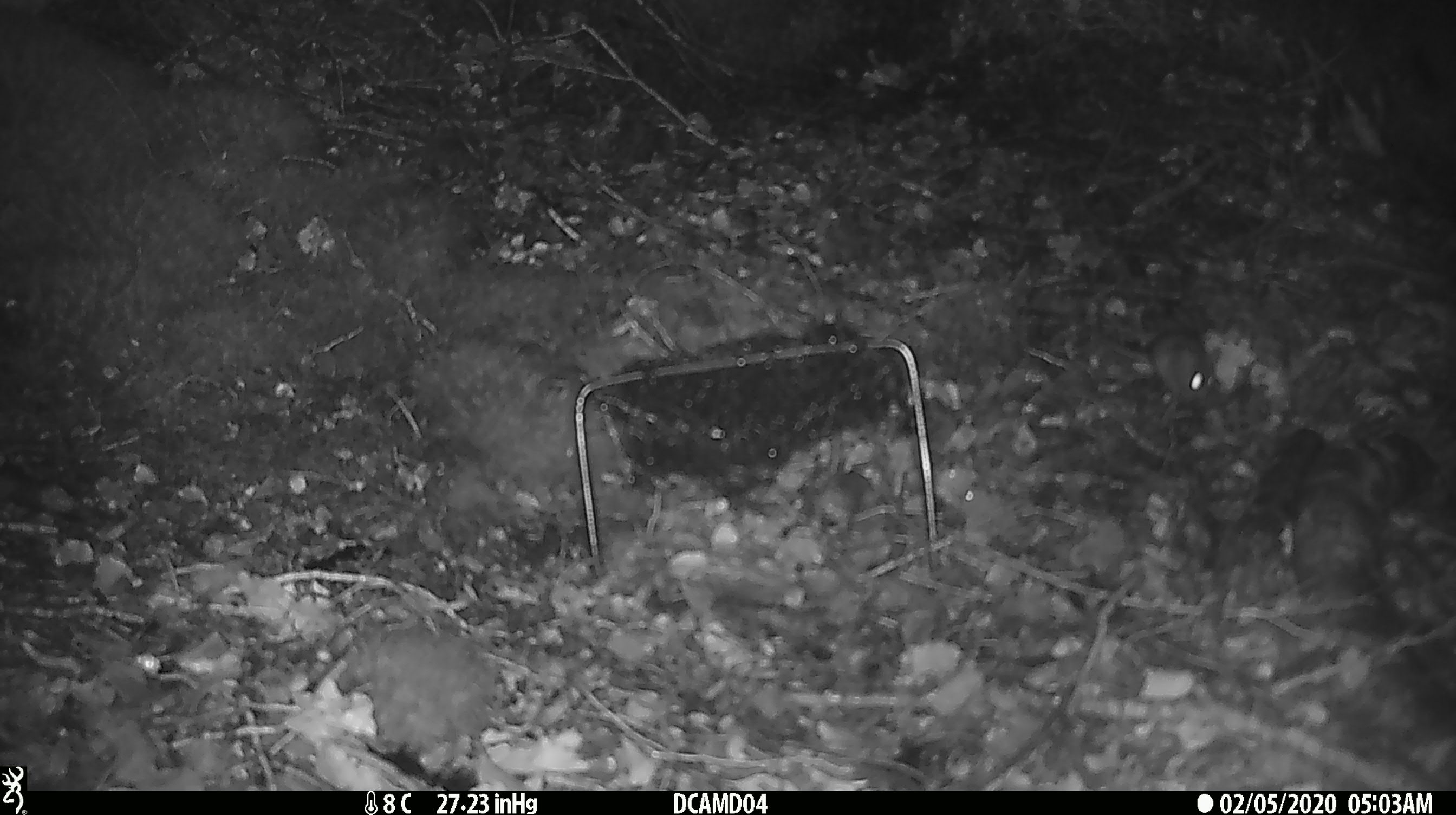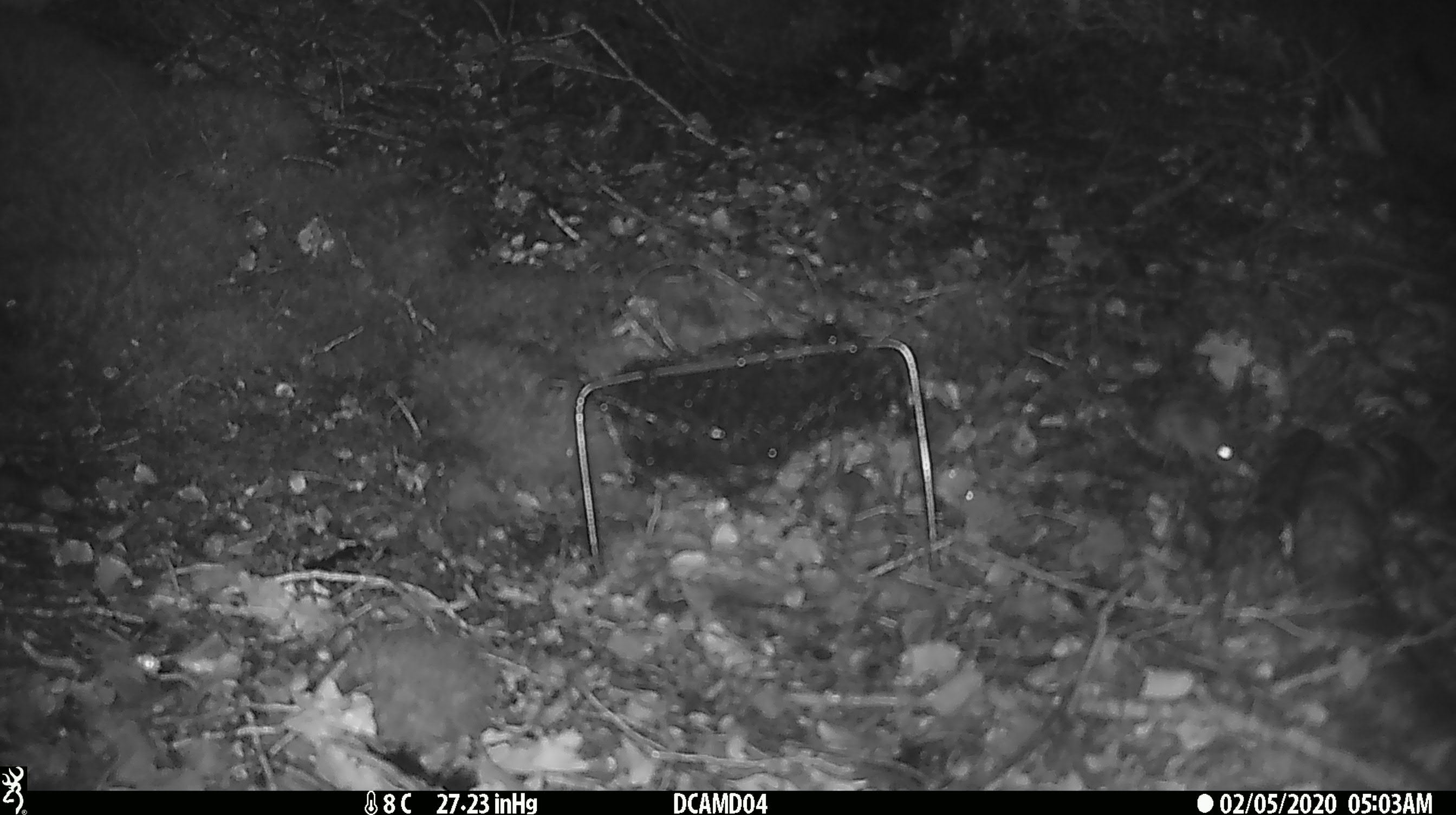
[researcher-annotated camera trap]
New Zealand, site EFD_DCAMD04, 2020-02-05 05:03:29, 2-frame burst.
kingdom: Animalia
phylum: Chordata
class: Mammalia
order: Rodentia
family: Muridae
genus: Mus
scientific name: Mus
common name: mouse